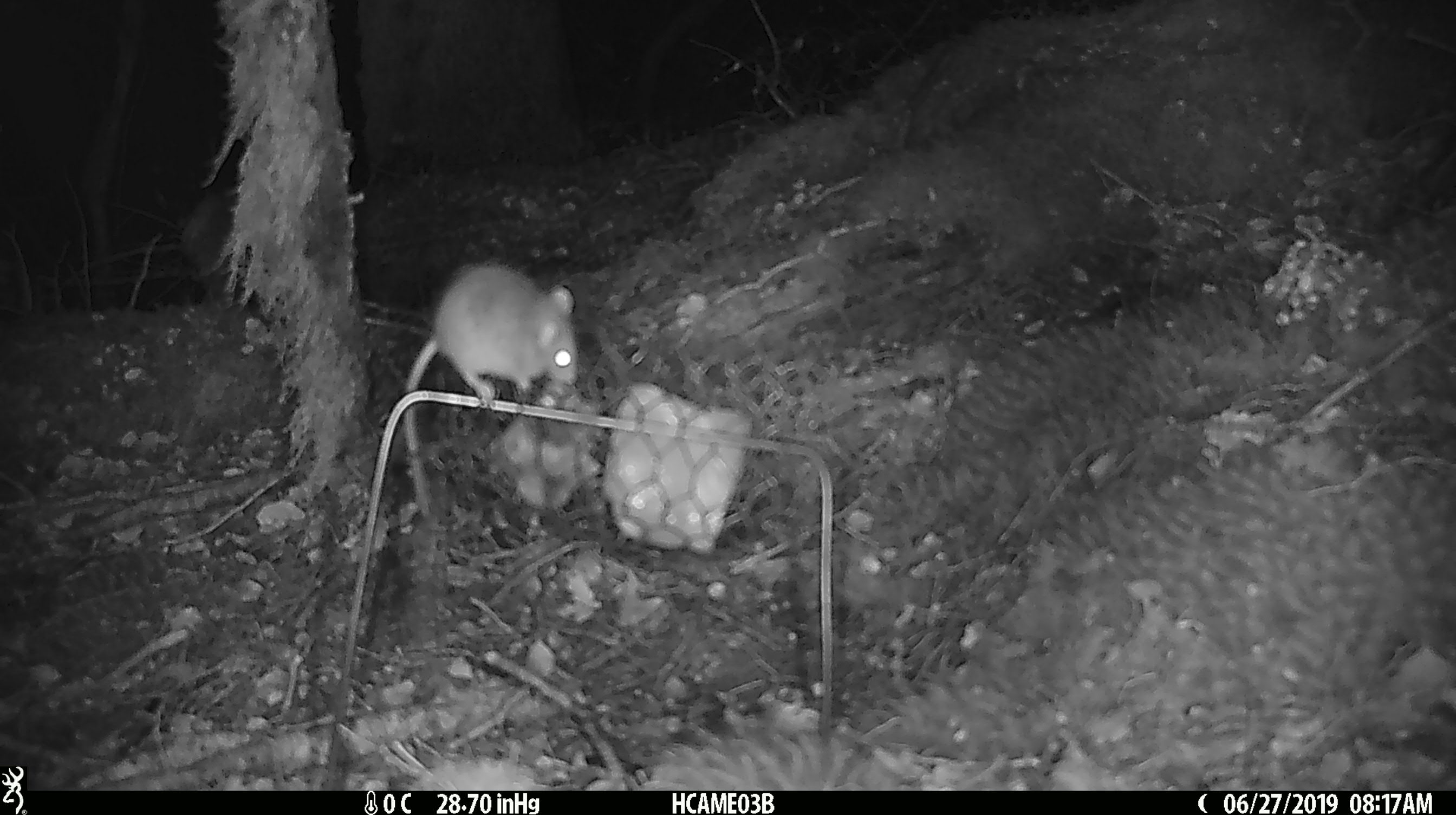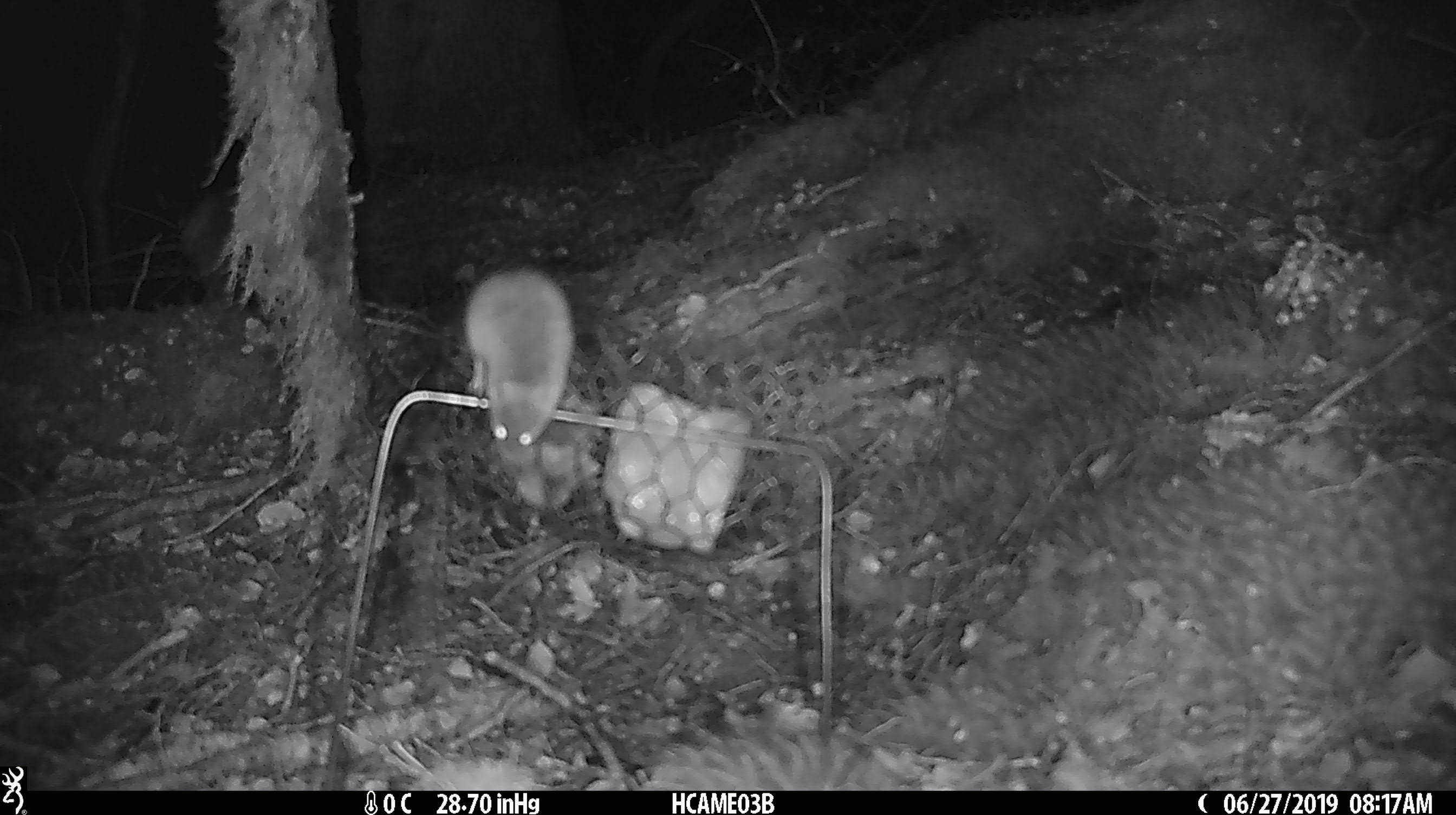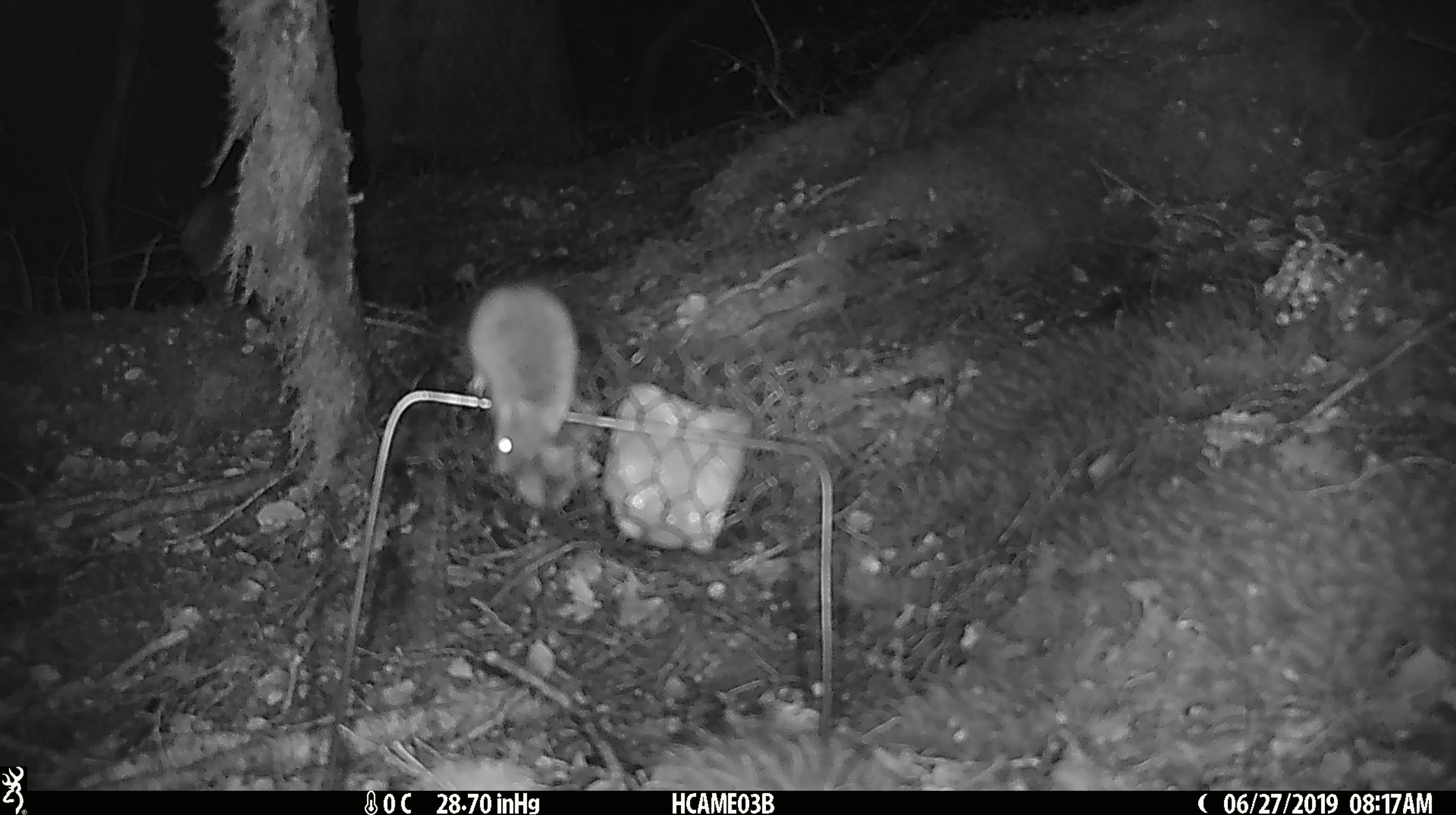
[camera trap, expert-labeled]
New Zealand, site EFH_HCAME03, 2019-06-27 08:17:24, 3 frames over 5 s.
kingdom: Animalia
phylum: Chordata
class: Mammalia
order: Rodentia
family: Muridae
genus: Mus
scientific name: Mus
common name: mouse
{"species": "mouse (Mus)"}